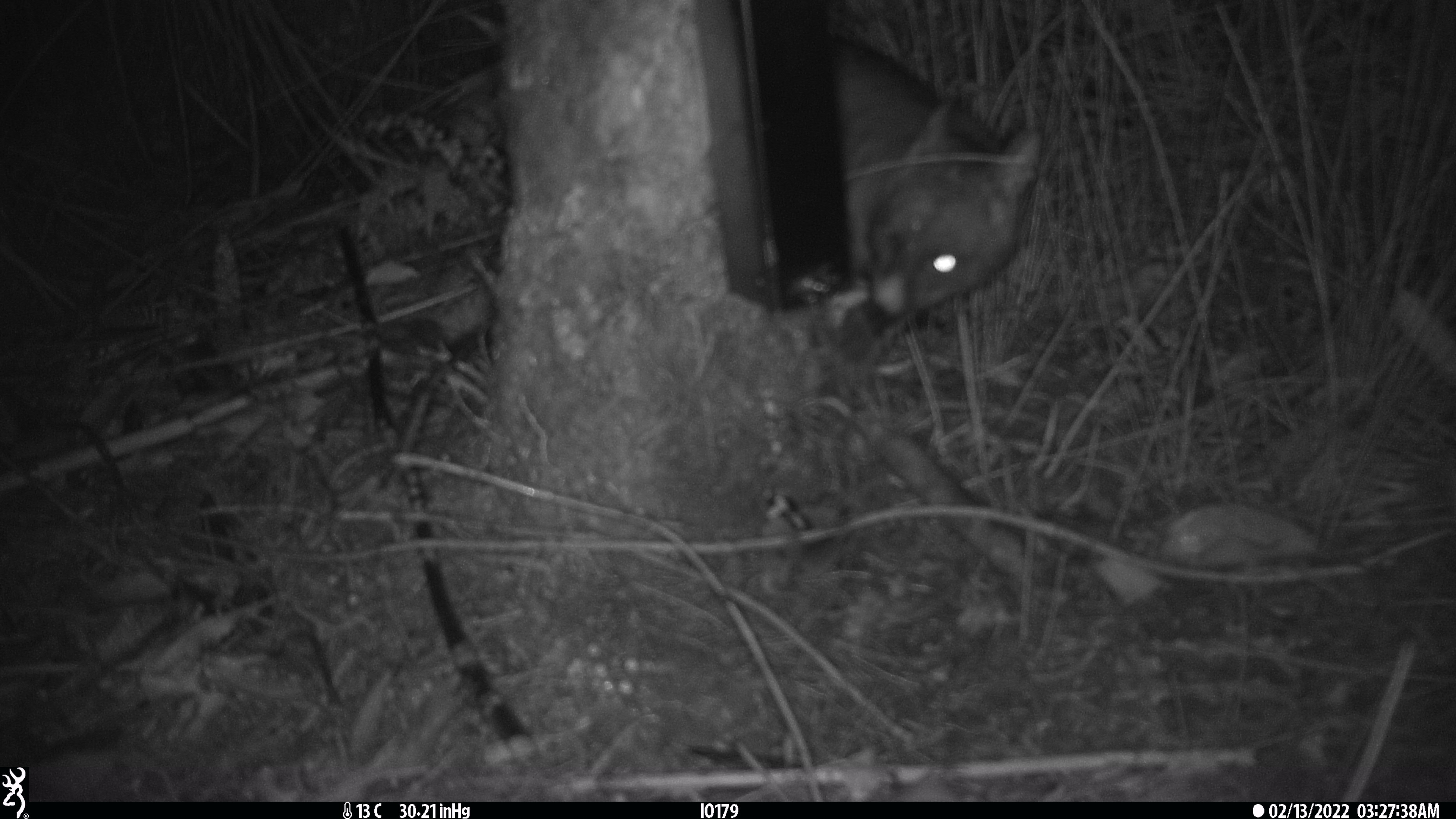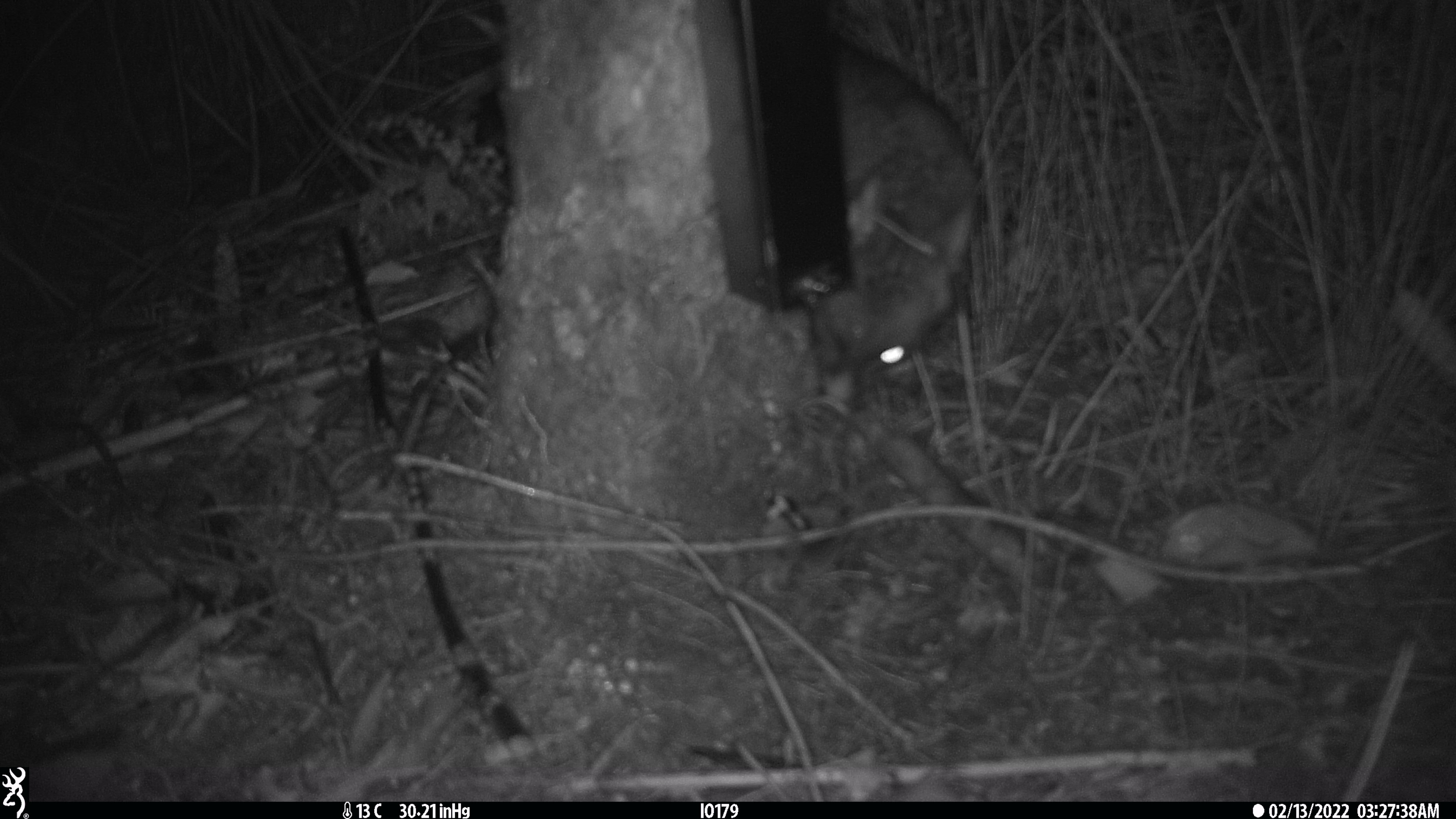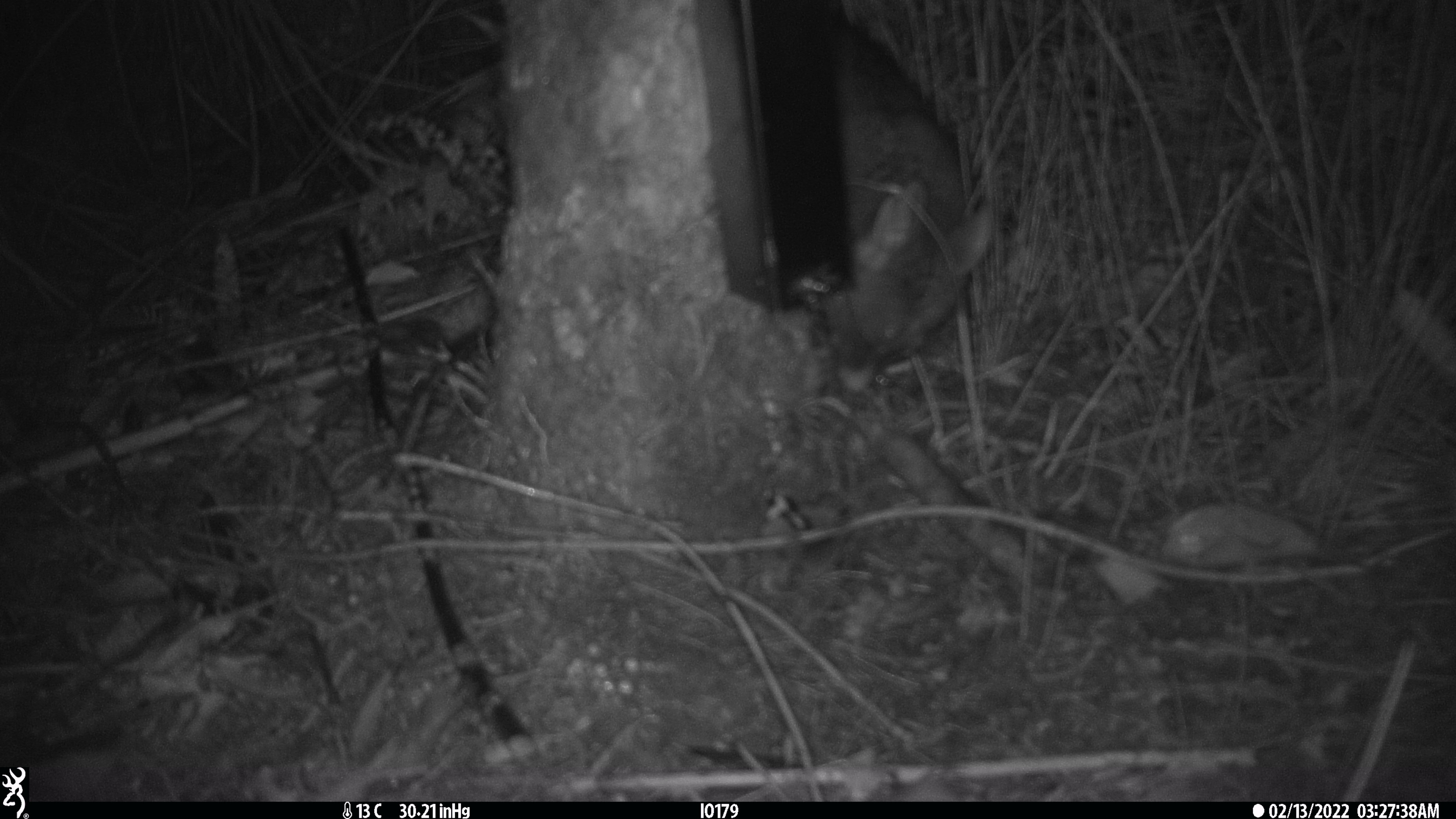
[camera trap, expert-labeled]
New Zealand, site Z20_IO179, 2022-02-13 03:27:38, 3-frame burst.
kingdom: Animalia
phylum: Chordata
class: Mammalia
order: Diprotodontia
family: Phalangeridae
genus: Trichosurus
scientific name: Trichosurus vulpecula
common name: common brushtail possum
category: possum